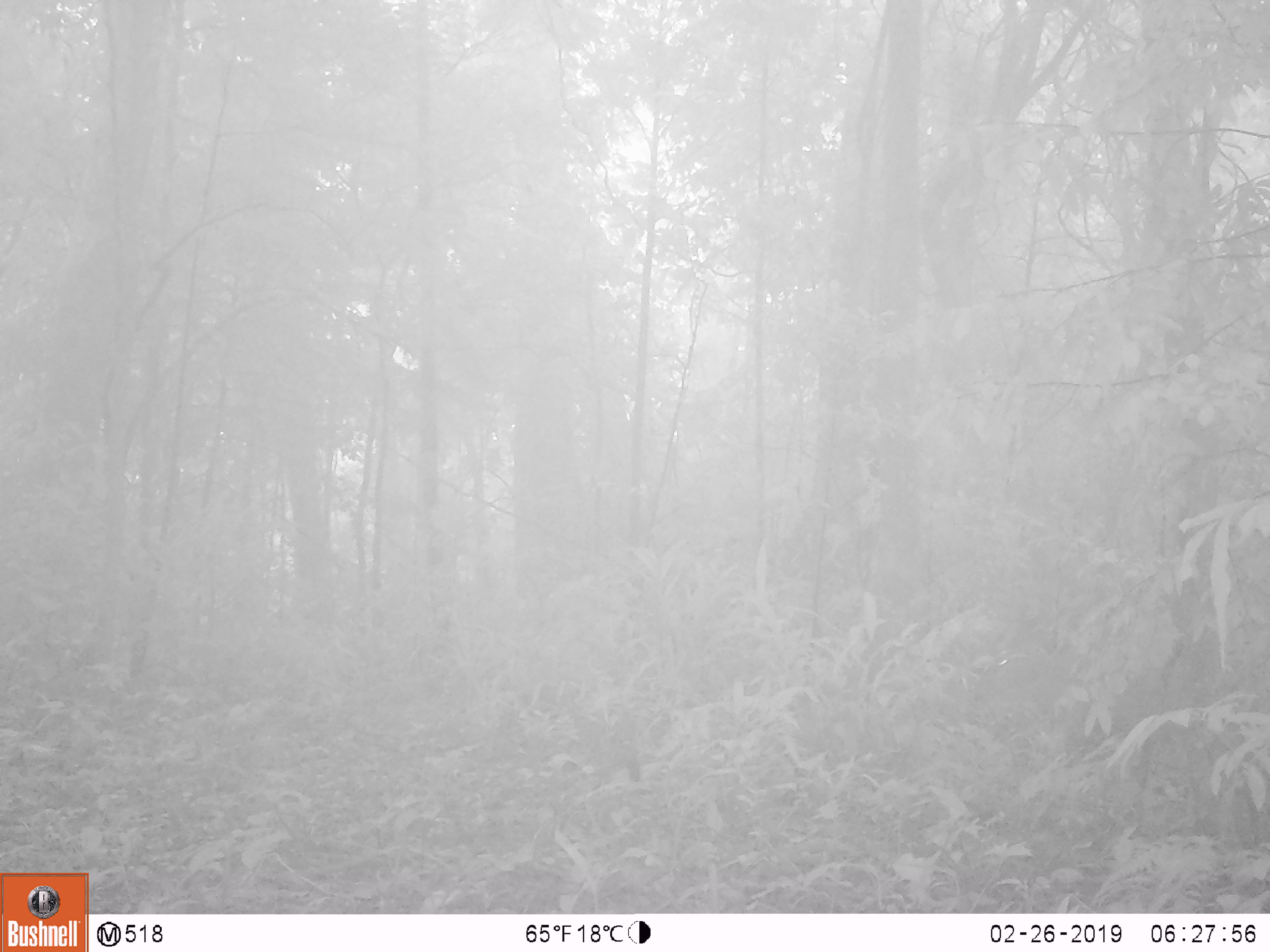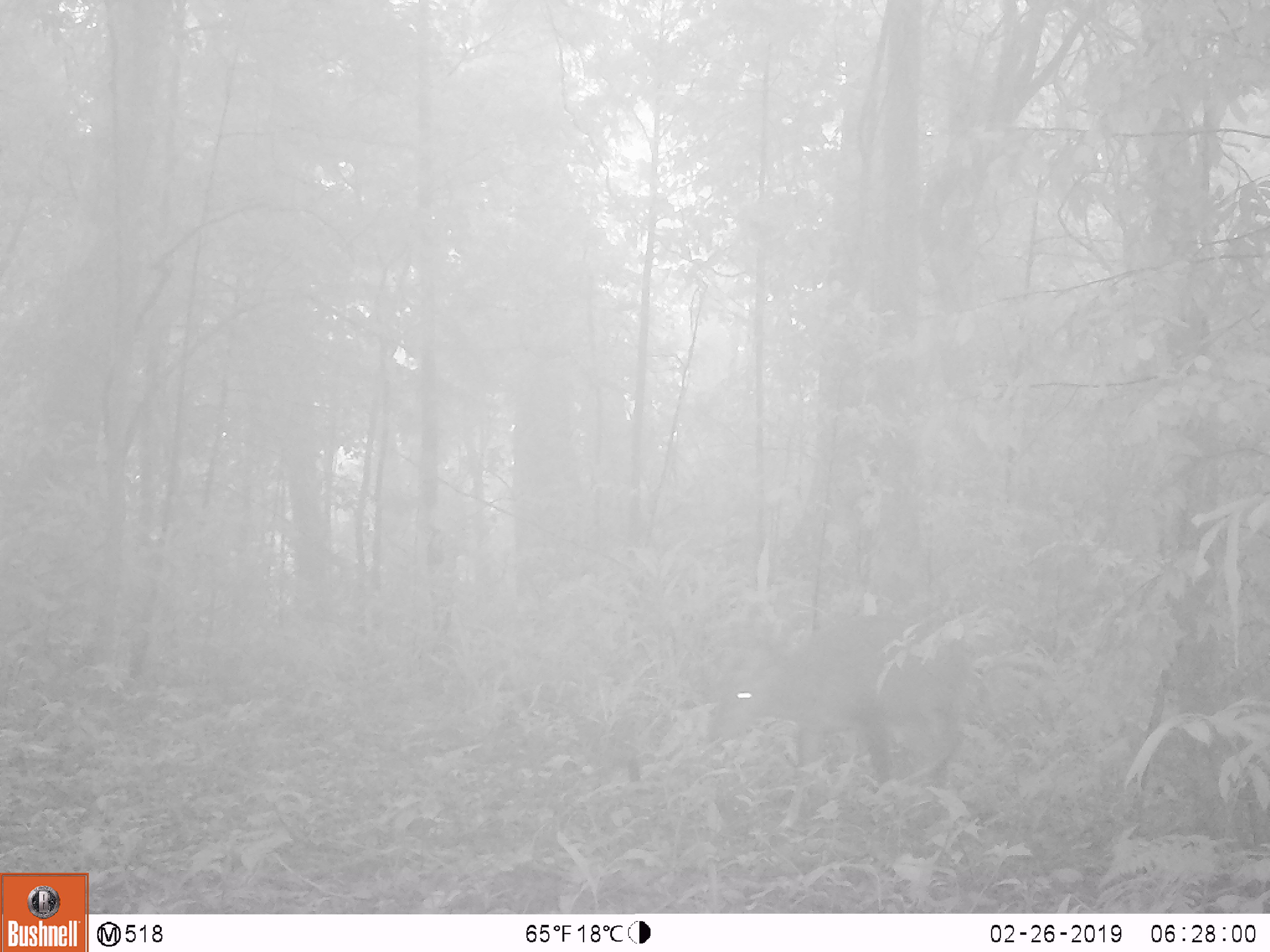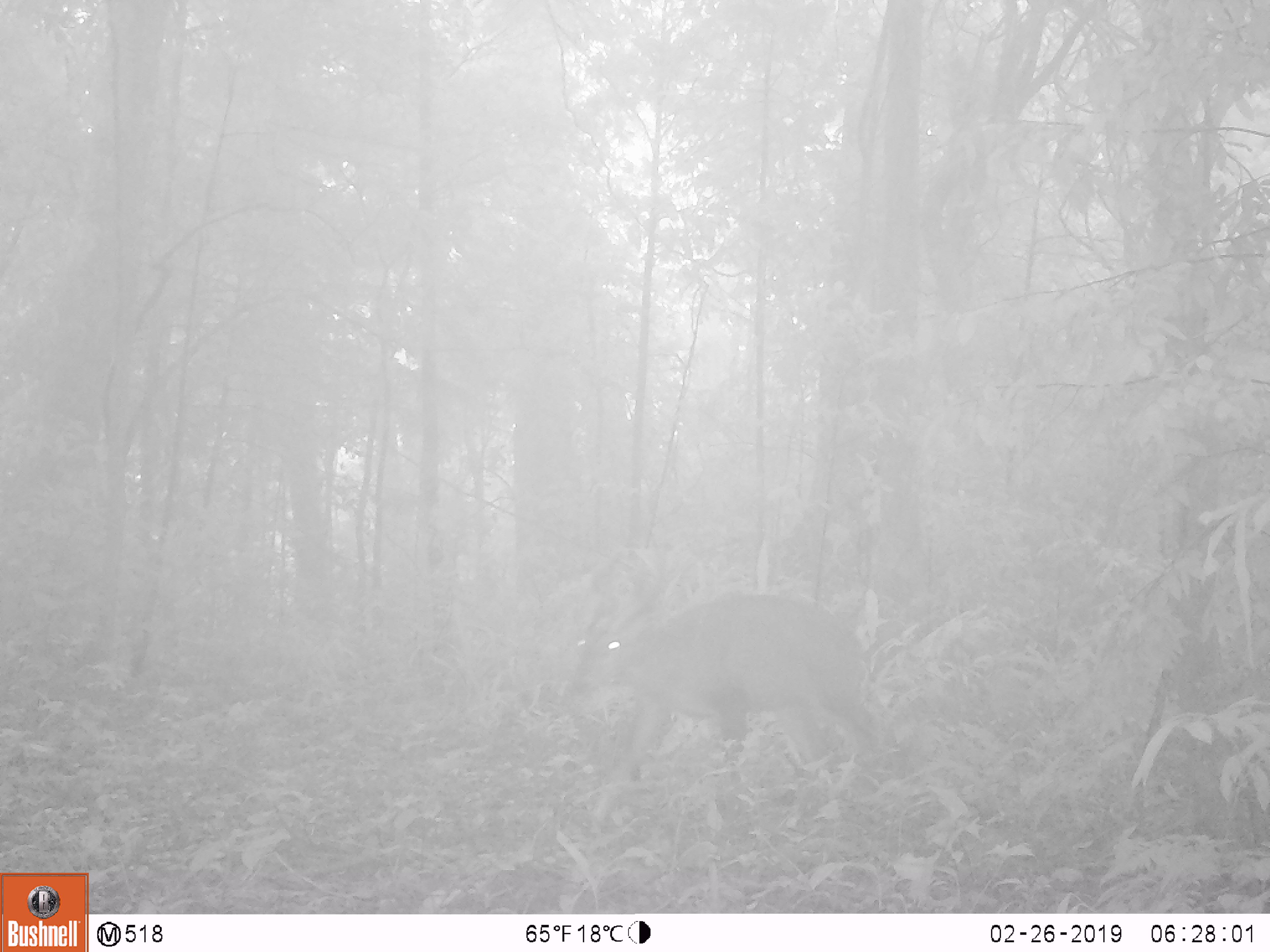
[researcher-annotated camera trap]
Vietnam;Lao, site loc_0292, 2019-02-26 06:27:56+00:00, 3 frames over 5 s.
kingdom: Animalia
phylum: Chordata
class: Mammalia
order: Artiodactyla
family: Cervidae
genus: Muntiacus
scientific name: Muntiacus vuquangensis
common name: large-antlered muntjac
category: large antlered muntjac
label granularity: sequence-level